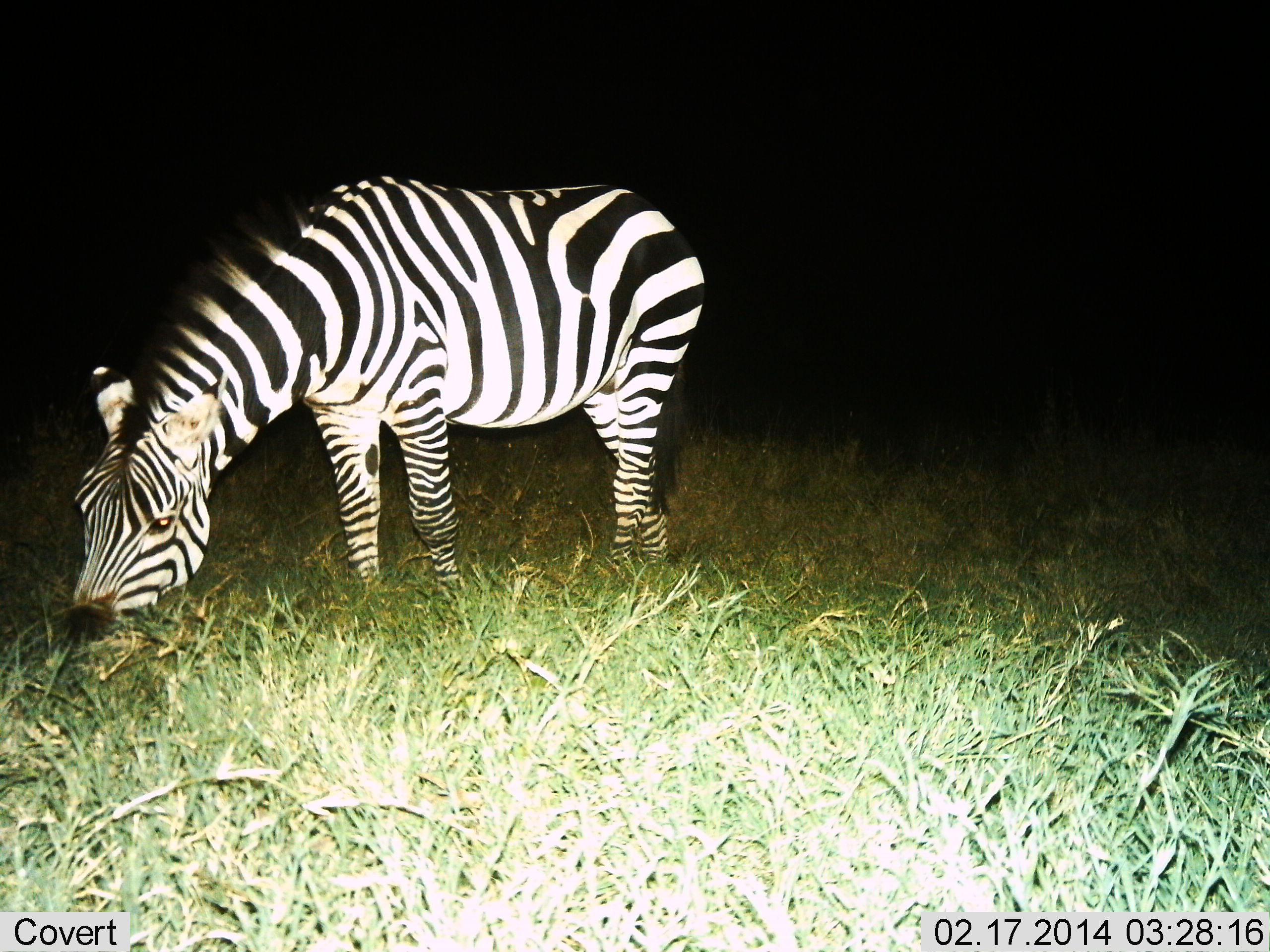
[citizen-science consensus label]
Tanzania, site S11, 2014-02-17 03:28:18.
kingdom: Animalia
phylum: Chordata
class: Mammalia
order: Perissodactyla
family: Equidae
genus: Equus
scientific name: Equus quagga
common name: plains zebra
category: zebra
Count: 1.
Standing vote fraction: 0%.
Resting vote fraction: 0%.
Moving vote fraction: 0%.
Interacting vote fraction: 0%.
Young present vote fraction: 0%.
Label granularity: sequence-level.